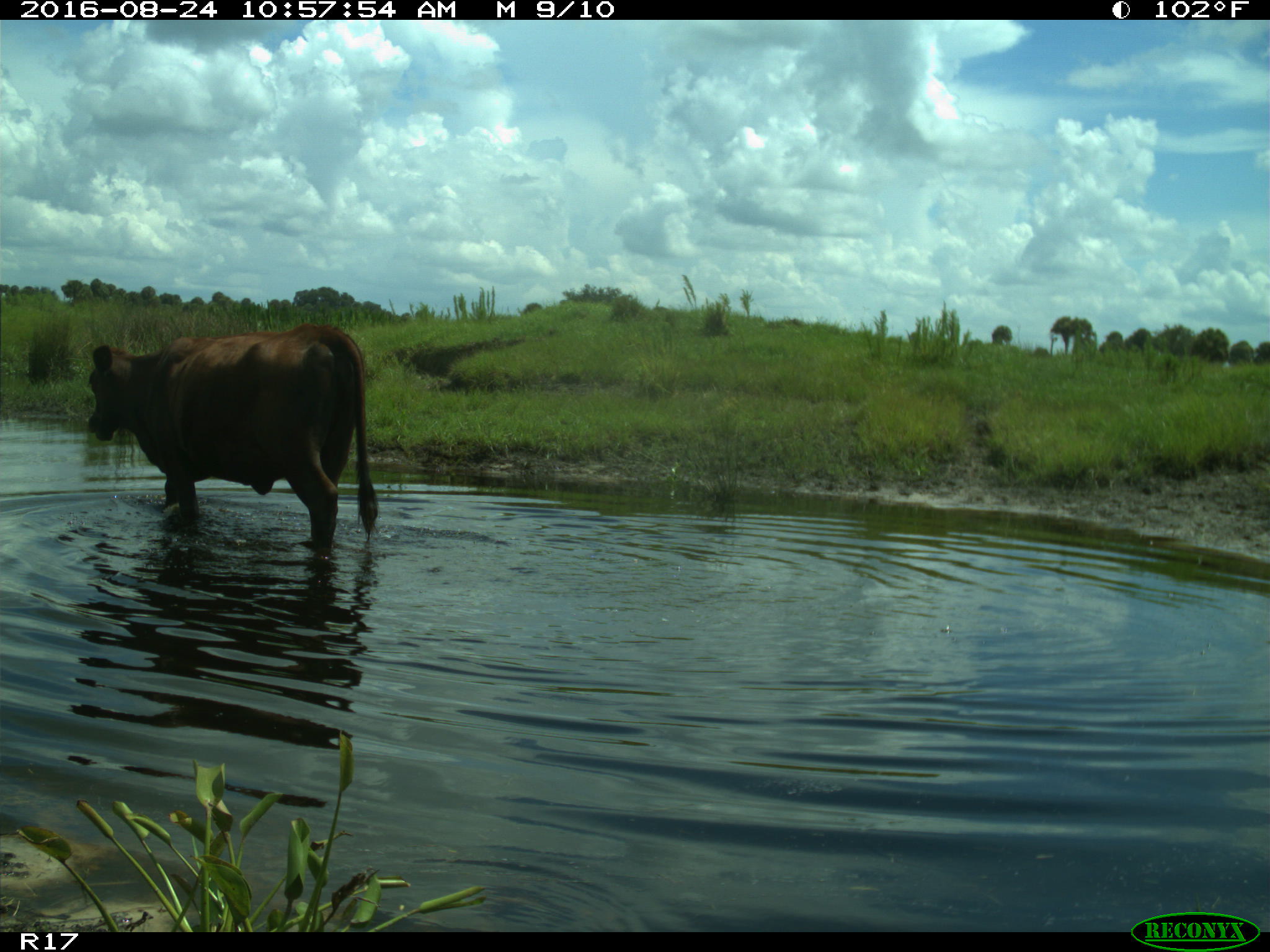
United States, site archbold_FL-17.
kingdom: Animalia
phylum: Chordata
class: Mammalia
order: Artiodactyla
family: Bovidae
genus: Bos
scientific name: Bos taurus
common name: domestic cow